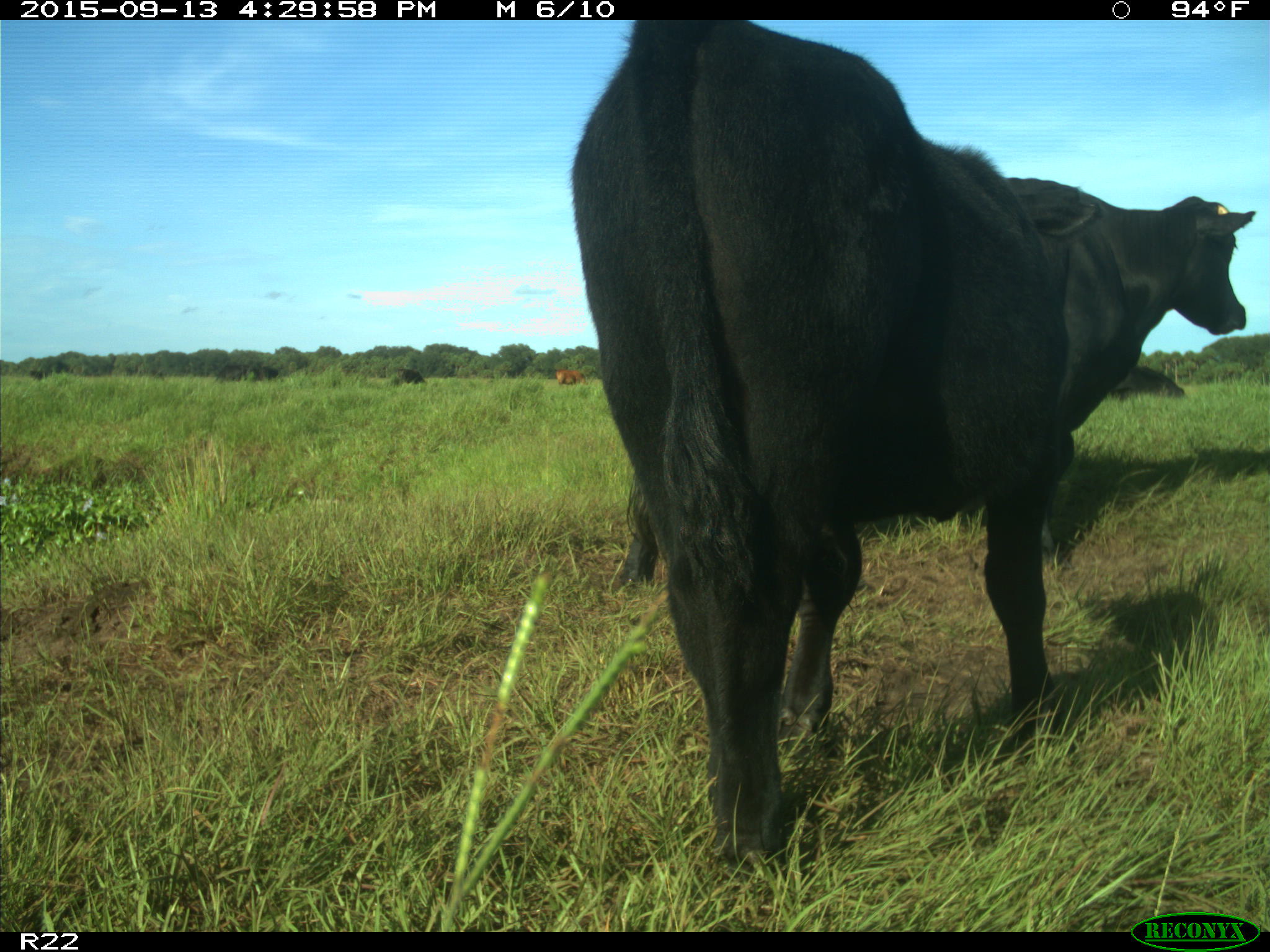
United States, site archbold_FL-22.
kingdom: Animalia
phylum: Chordata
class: Mammalia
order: Artiodactyla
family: Bovidae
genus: Bos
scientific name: Bos taurus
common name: domestic cow